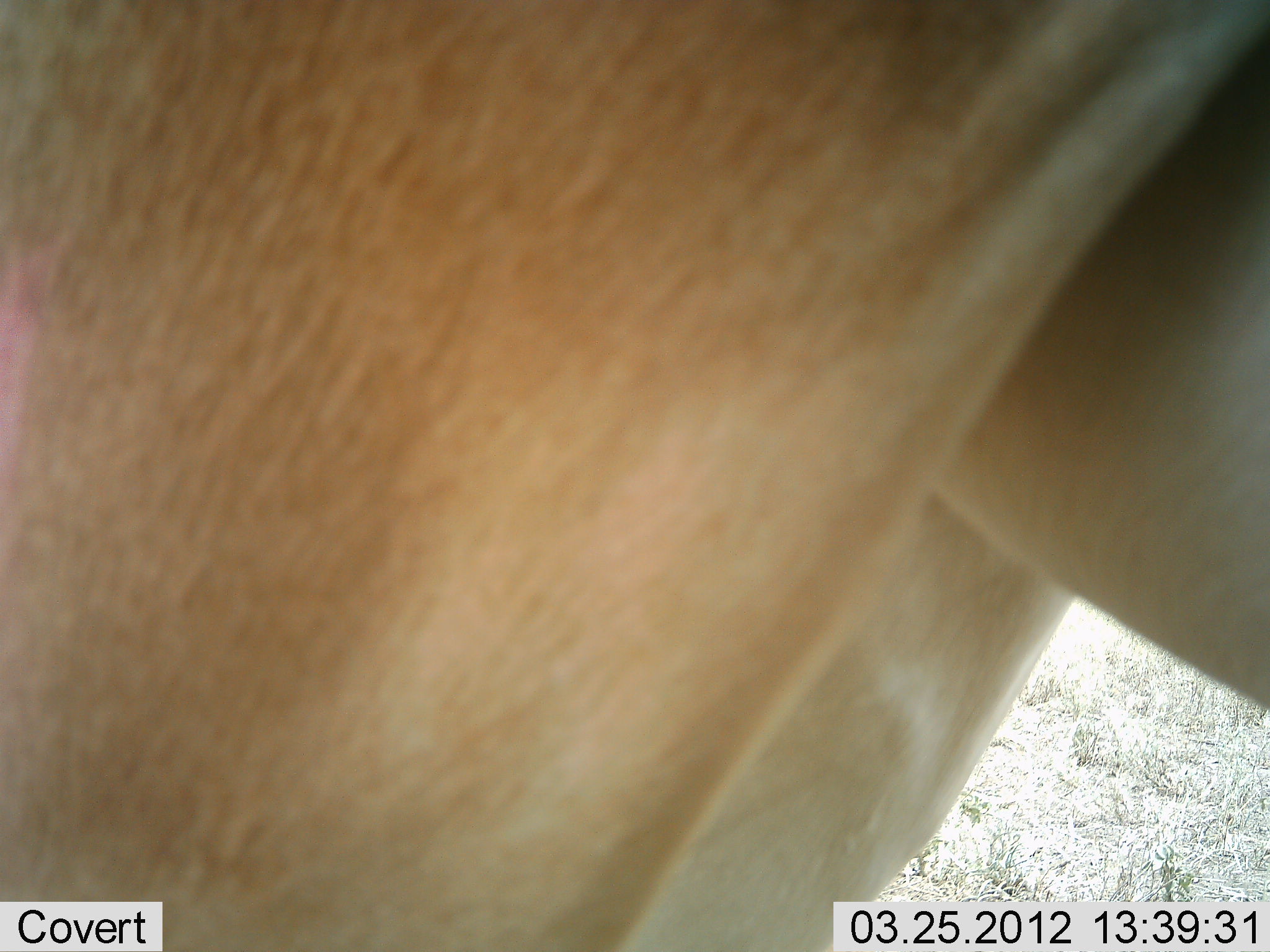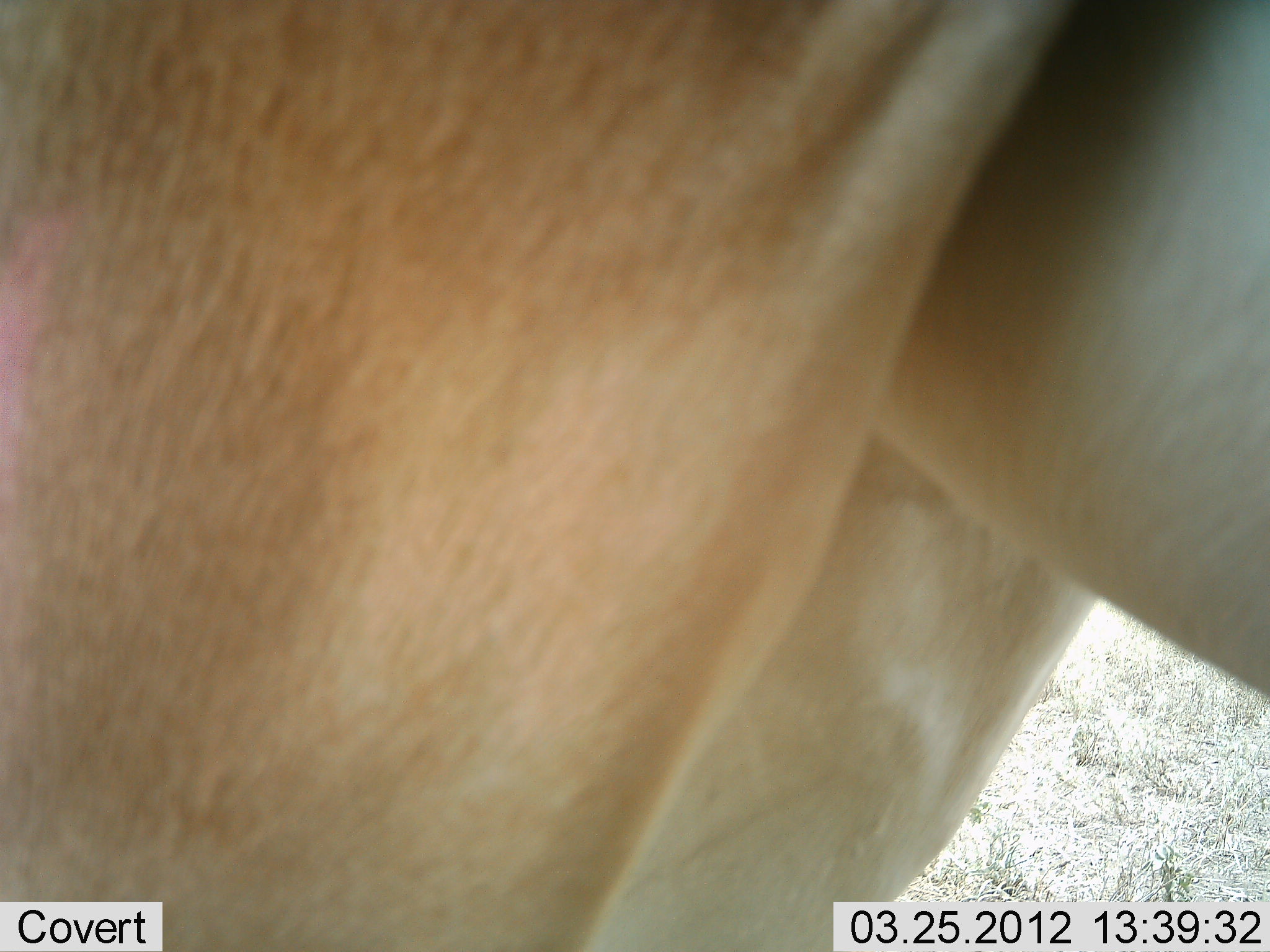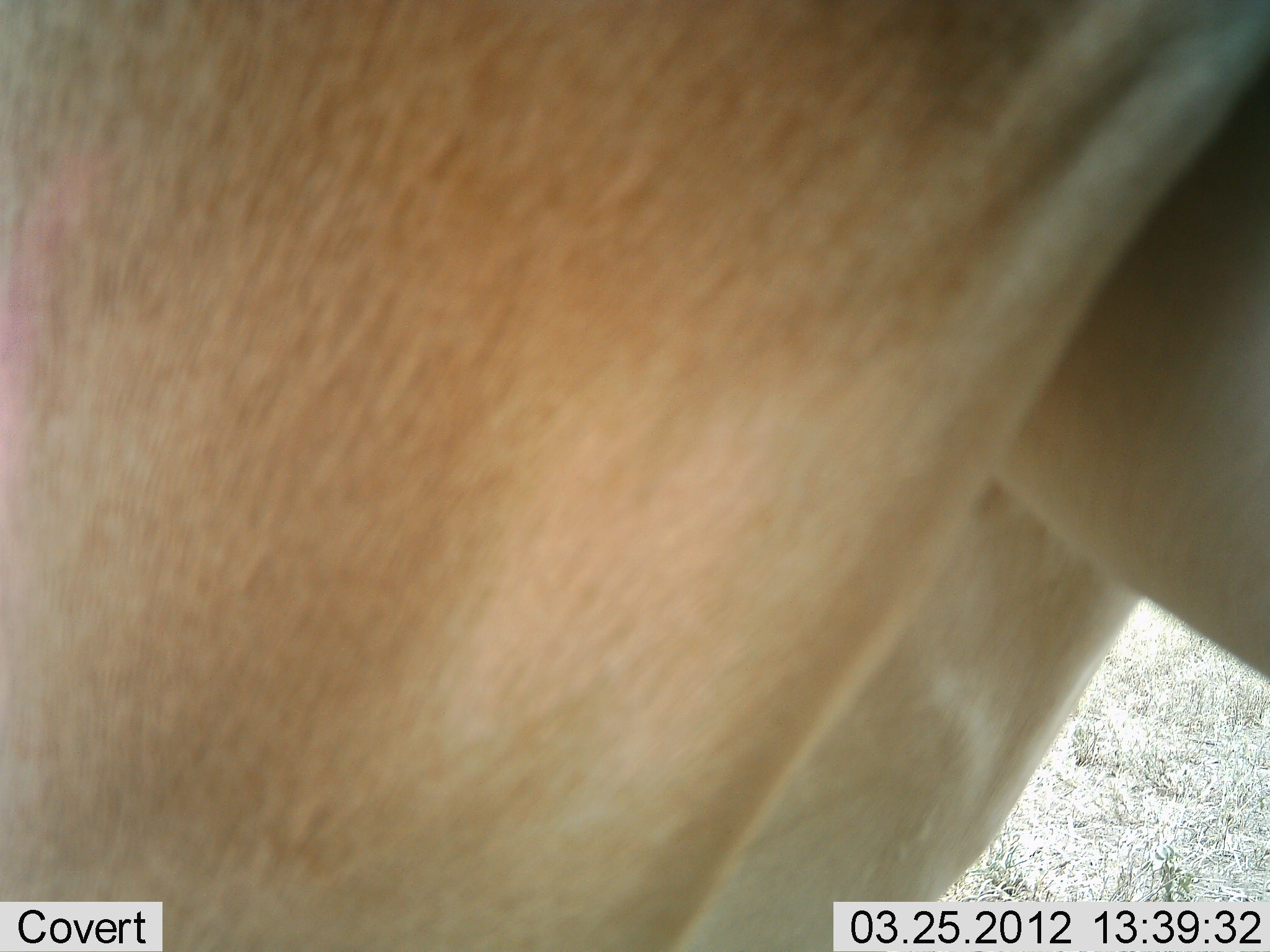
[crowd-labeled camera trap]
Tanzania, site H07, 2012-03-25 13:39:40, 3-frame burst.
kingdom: Animalia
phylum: Chordata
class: Mammalia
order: Artiodactyla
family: Bovidae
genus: Alcelaphus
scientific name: Alcelaphus buselaphus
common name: hartebeest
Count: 1.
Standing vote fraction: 100%.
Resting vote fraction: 0%.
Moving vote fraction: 0%.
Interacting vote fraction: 0%.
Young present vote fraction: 0%.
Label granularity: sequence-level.